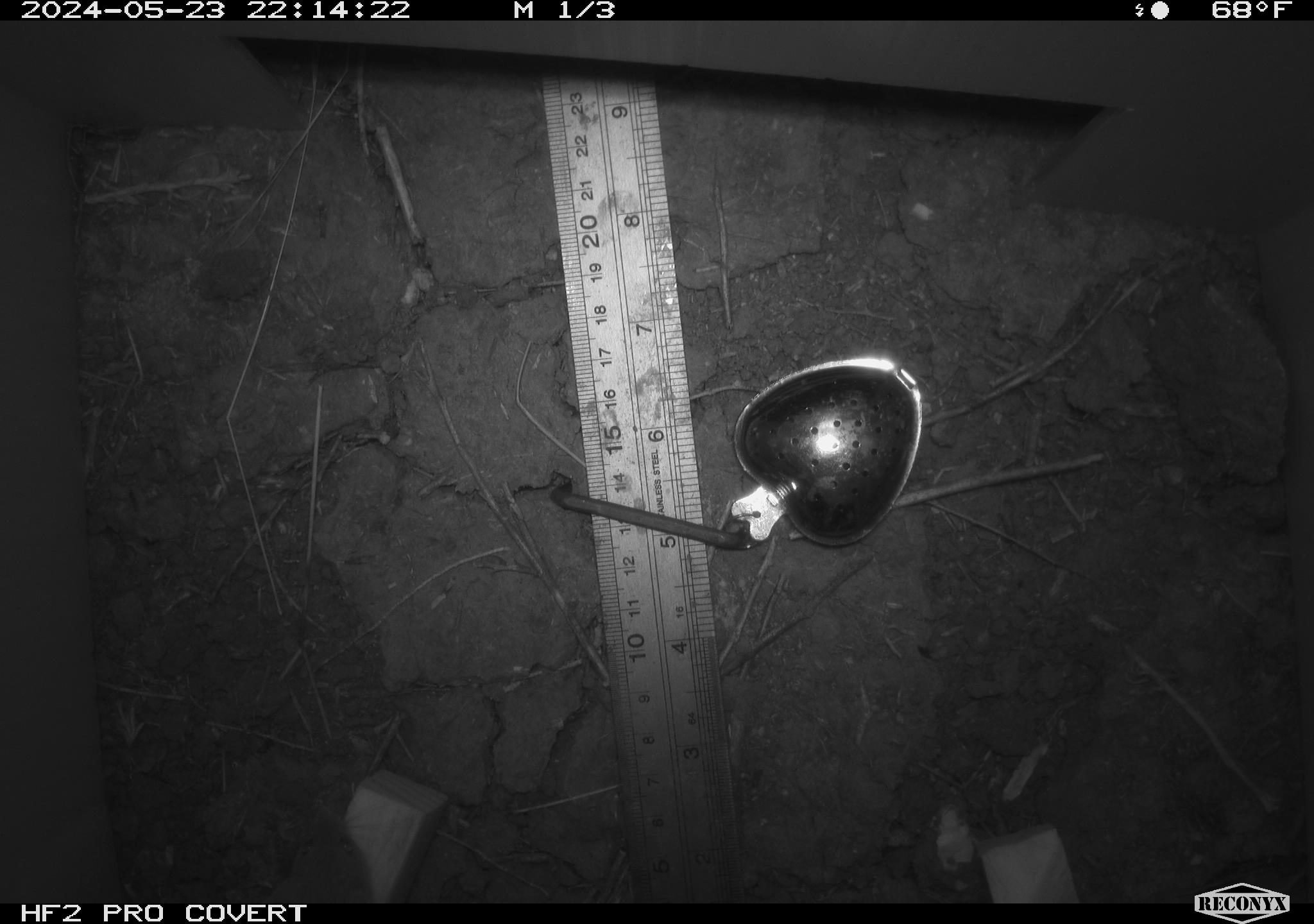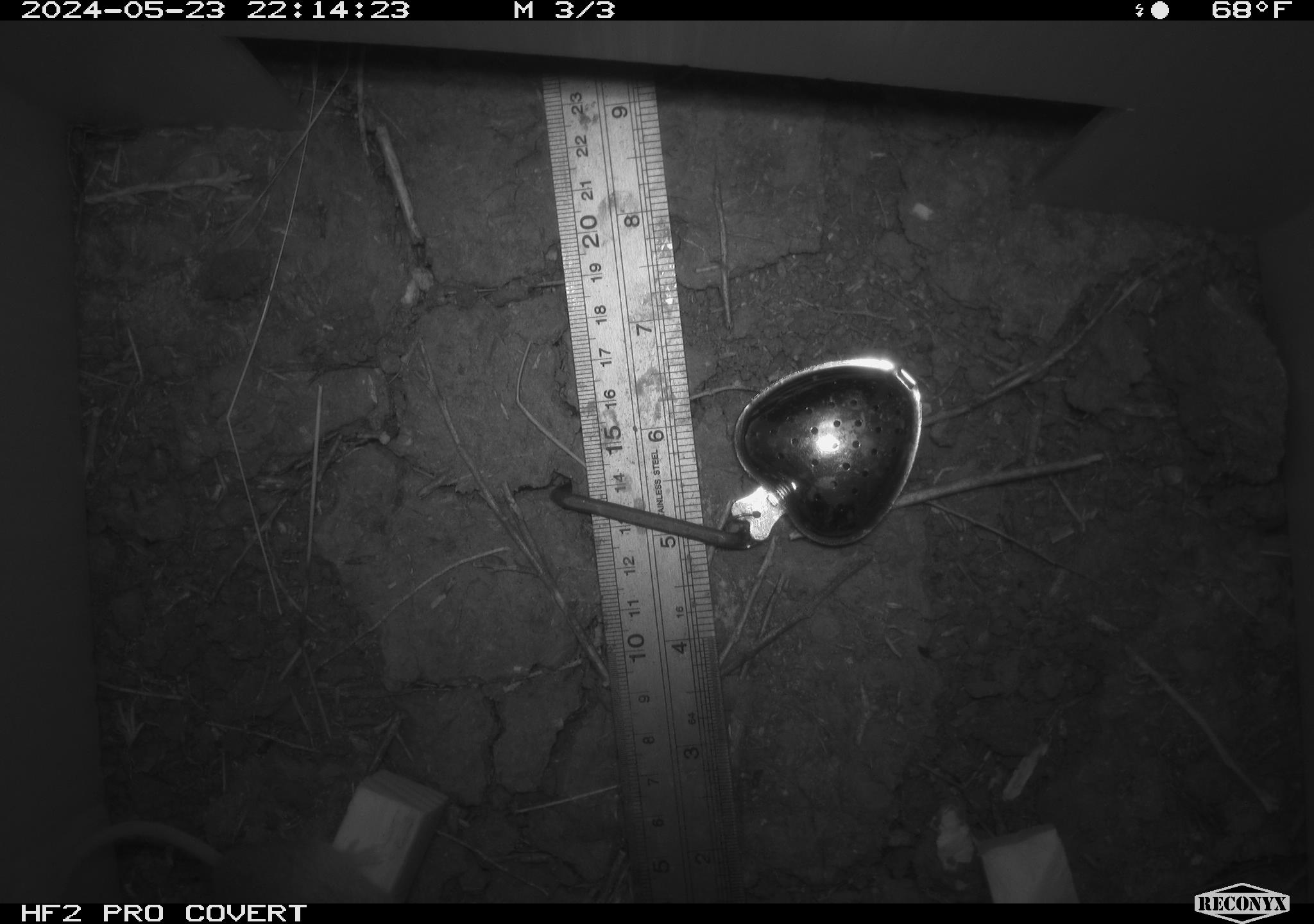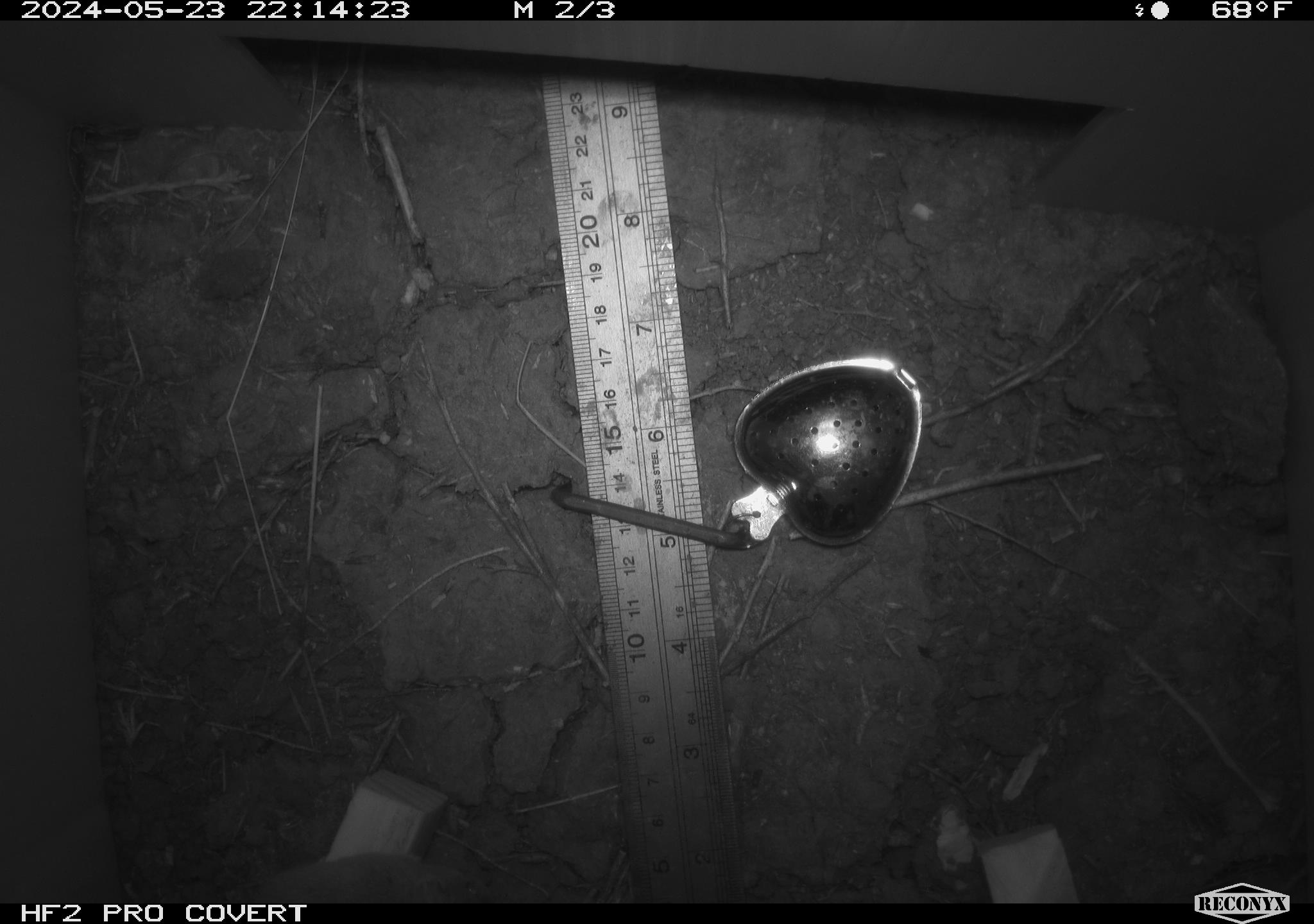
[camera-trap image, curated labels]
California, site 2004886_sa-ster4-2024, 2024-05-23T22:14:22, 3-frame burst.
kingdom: Animalia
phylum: Chordata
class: Mammalia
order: Rodentia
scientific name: Rodentia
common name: mouse species